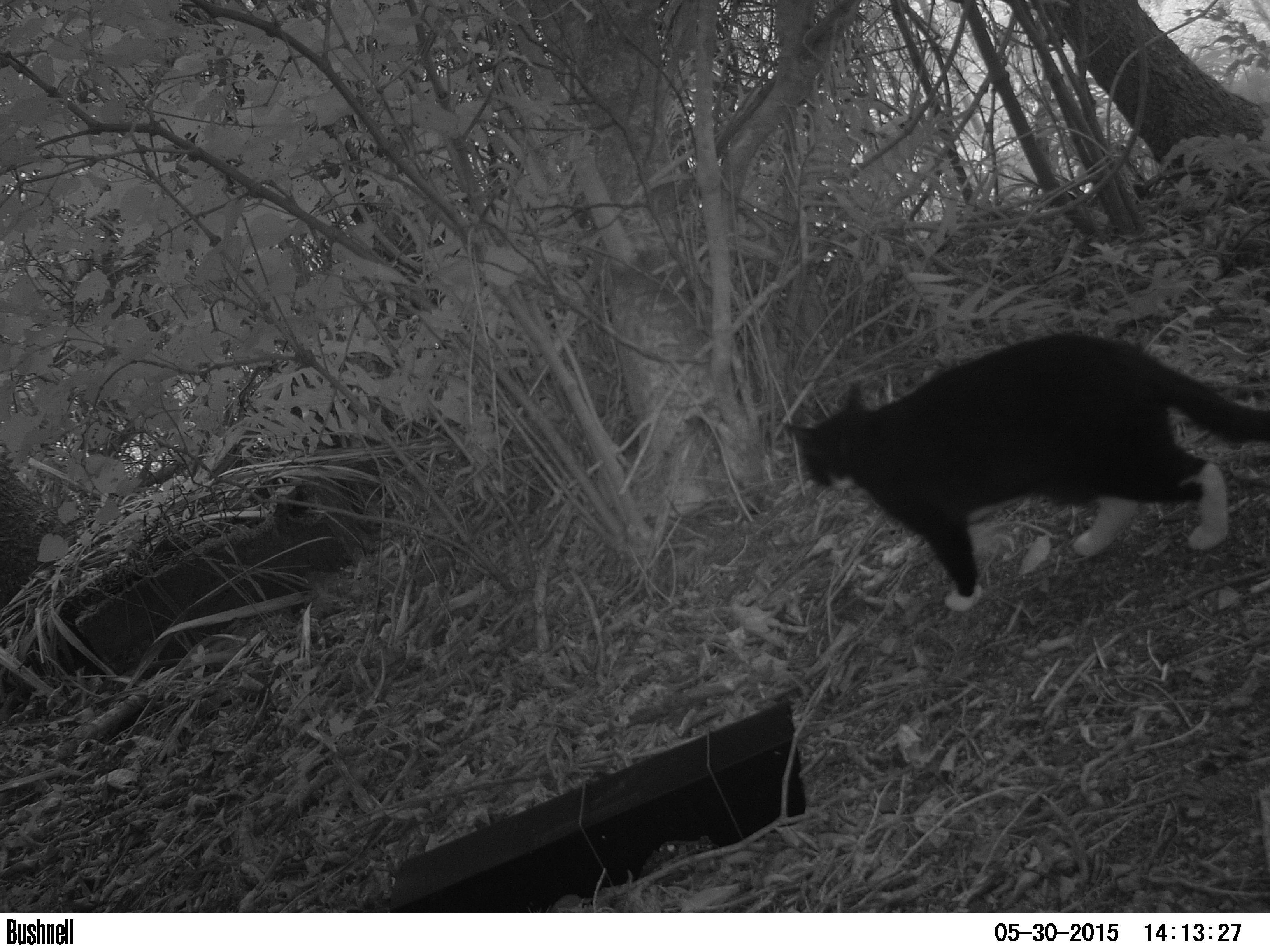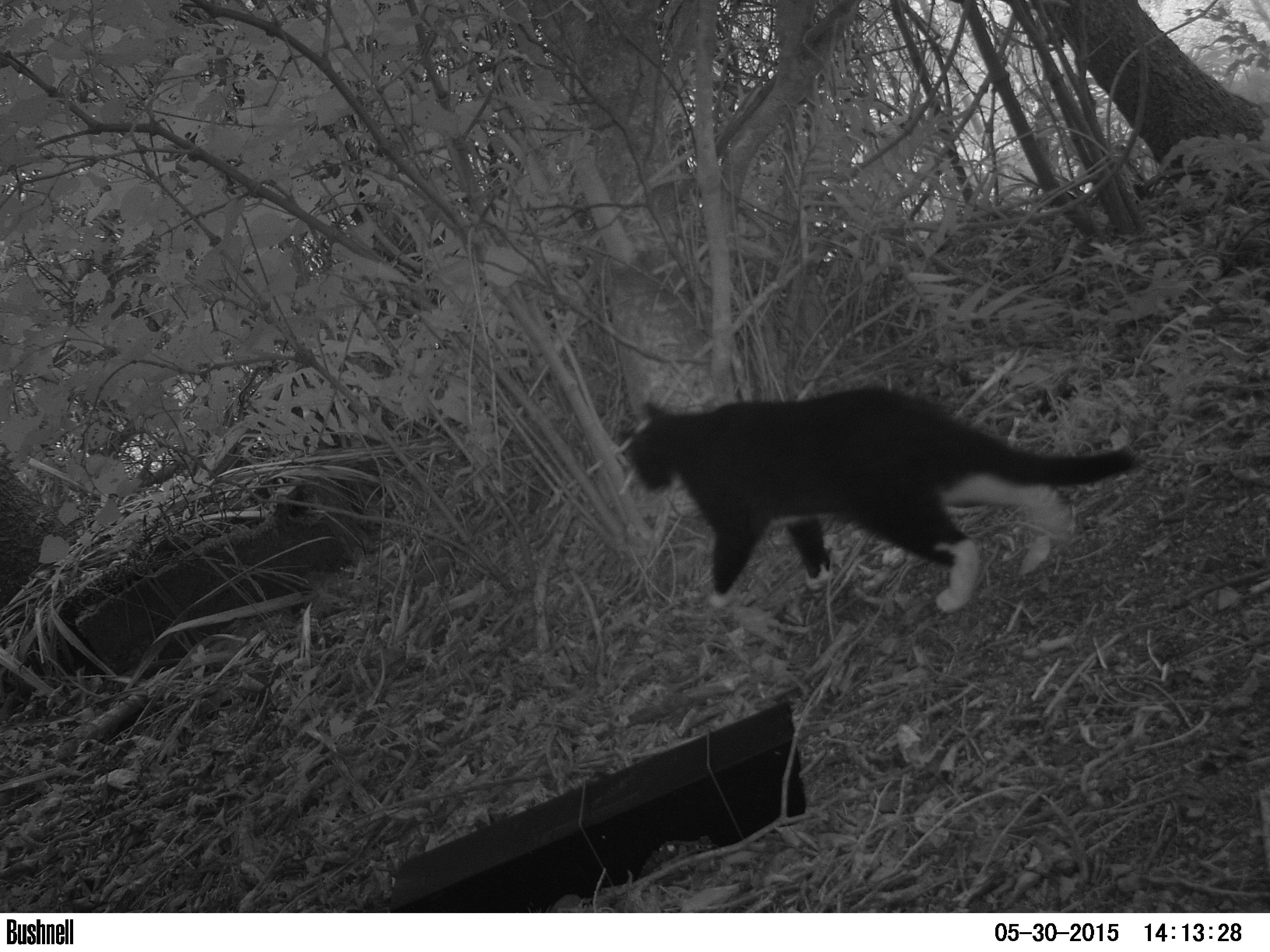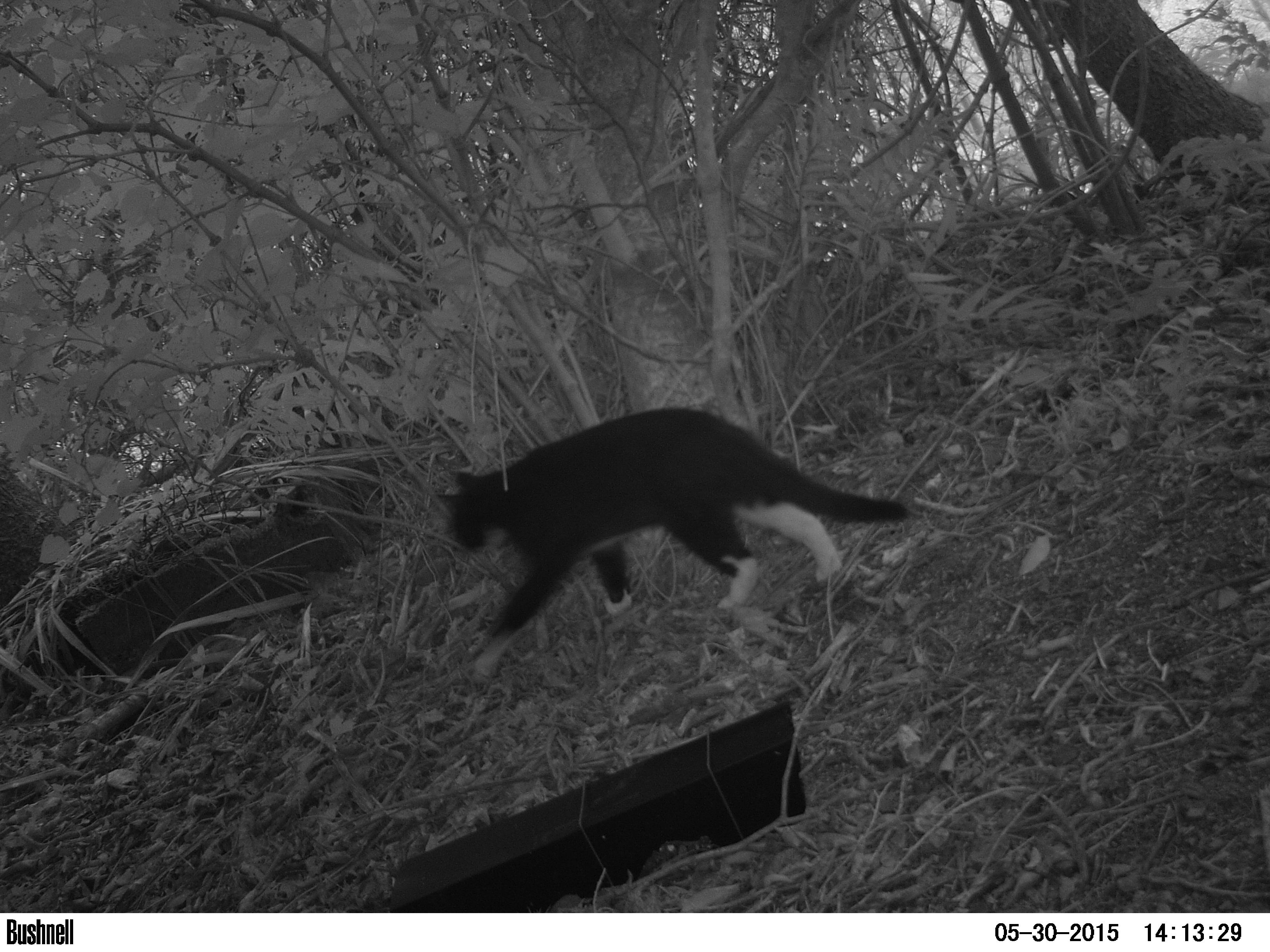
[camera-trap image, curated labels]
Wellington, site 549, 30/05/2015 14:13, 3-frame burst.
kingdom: Animalia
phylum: Chordata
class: Mammalia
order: Carnivora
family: Felidae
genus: Felis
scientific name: Felis catus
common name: cat